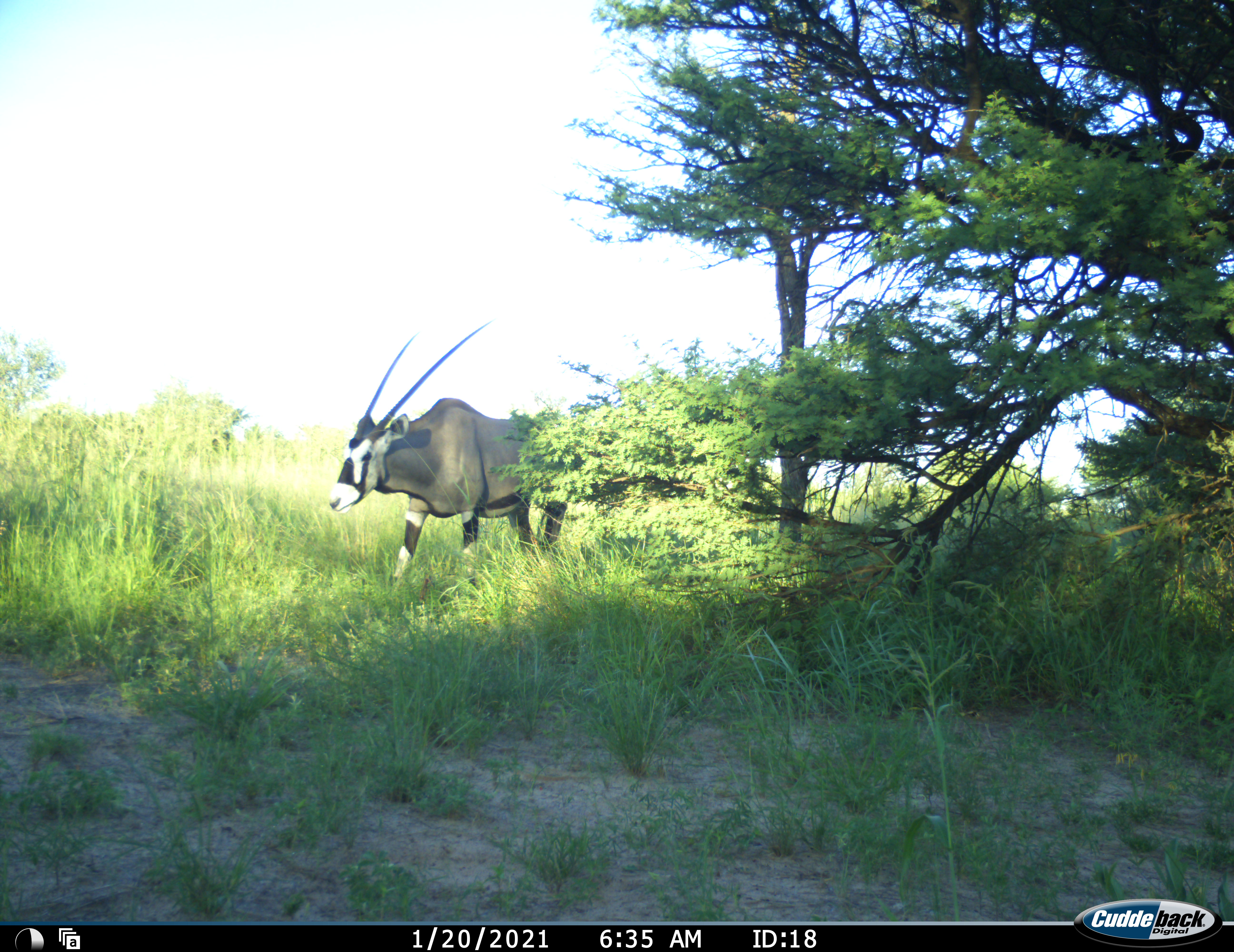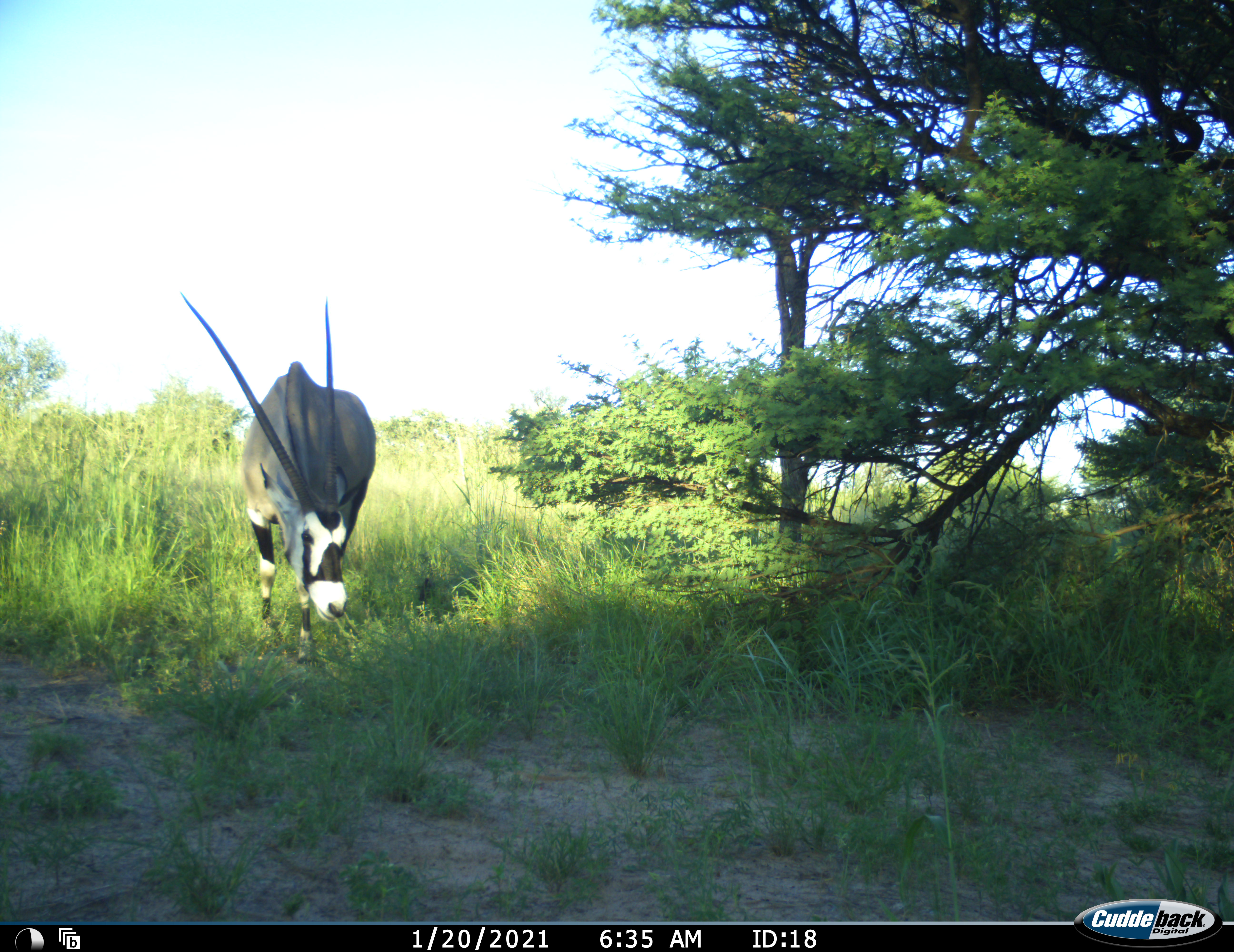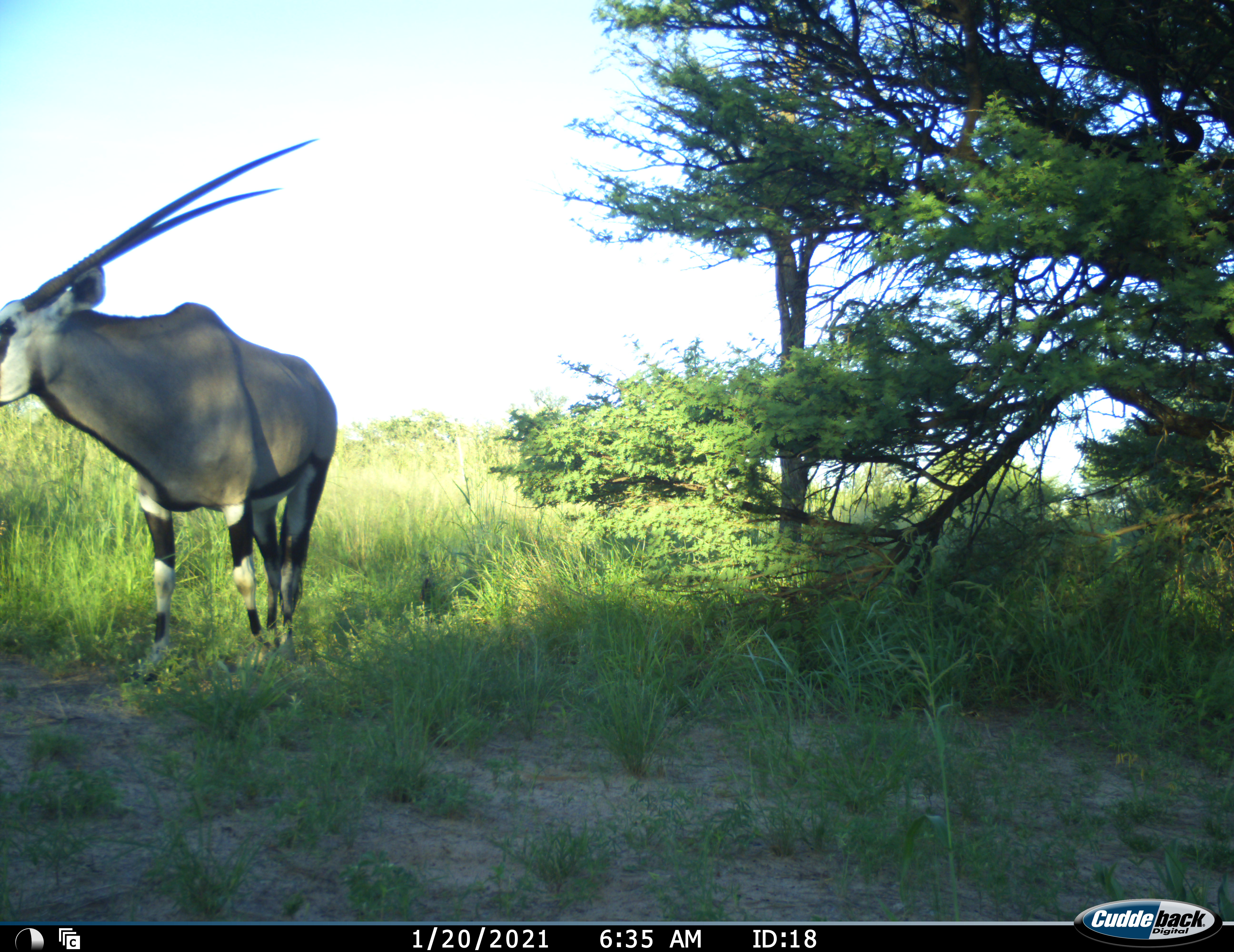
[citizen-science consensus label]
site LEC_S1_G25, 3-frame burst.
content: unidentified animal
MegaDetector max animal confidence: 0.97